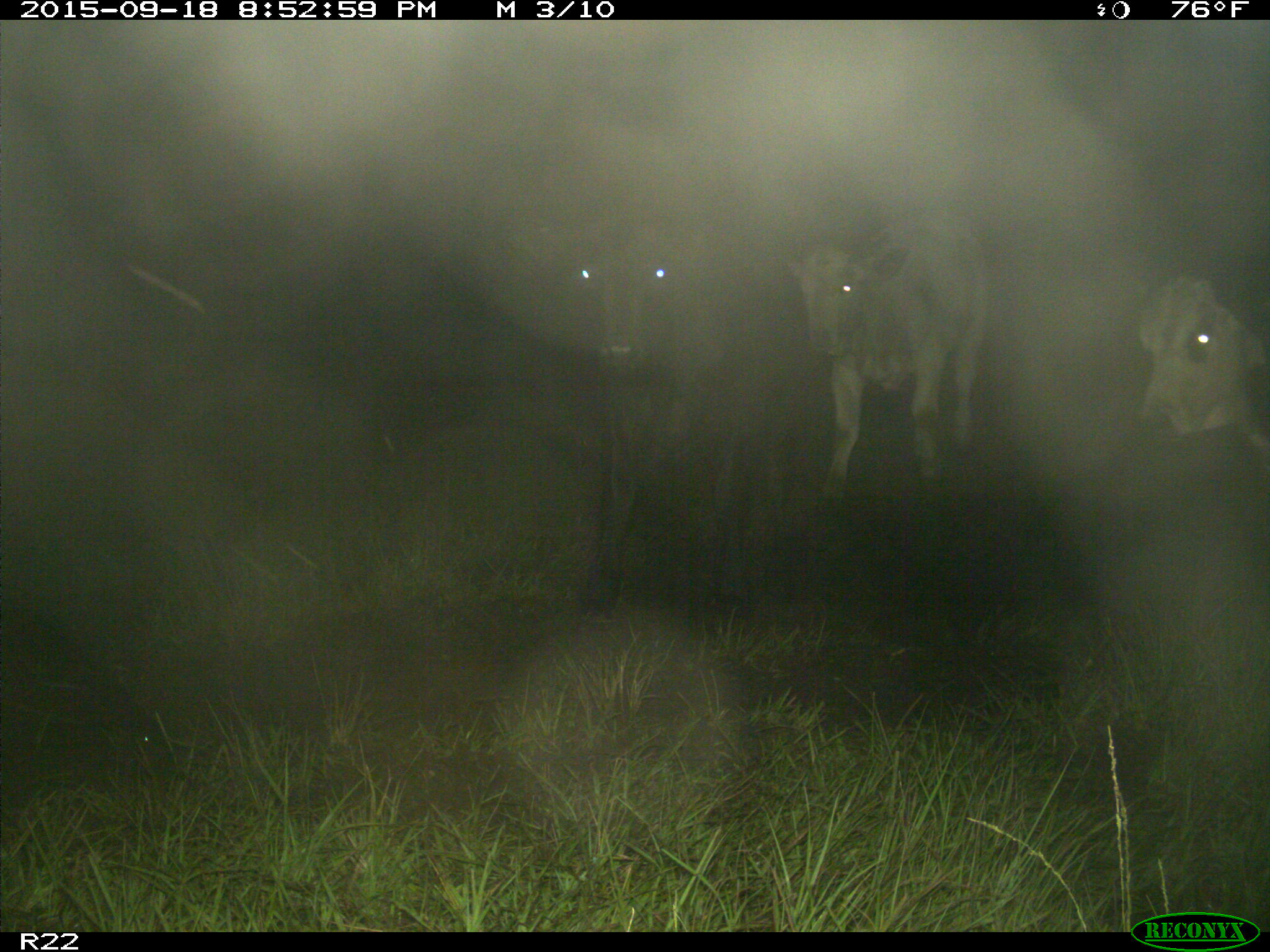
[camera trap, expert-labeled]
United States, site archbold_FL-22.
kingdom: Animalia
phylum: Chordata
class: Mammalia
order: Artiodactyla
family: Bovidae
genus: Bos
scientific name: Bos taurus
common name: domestic cow